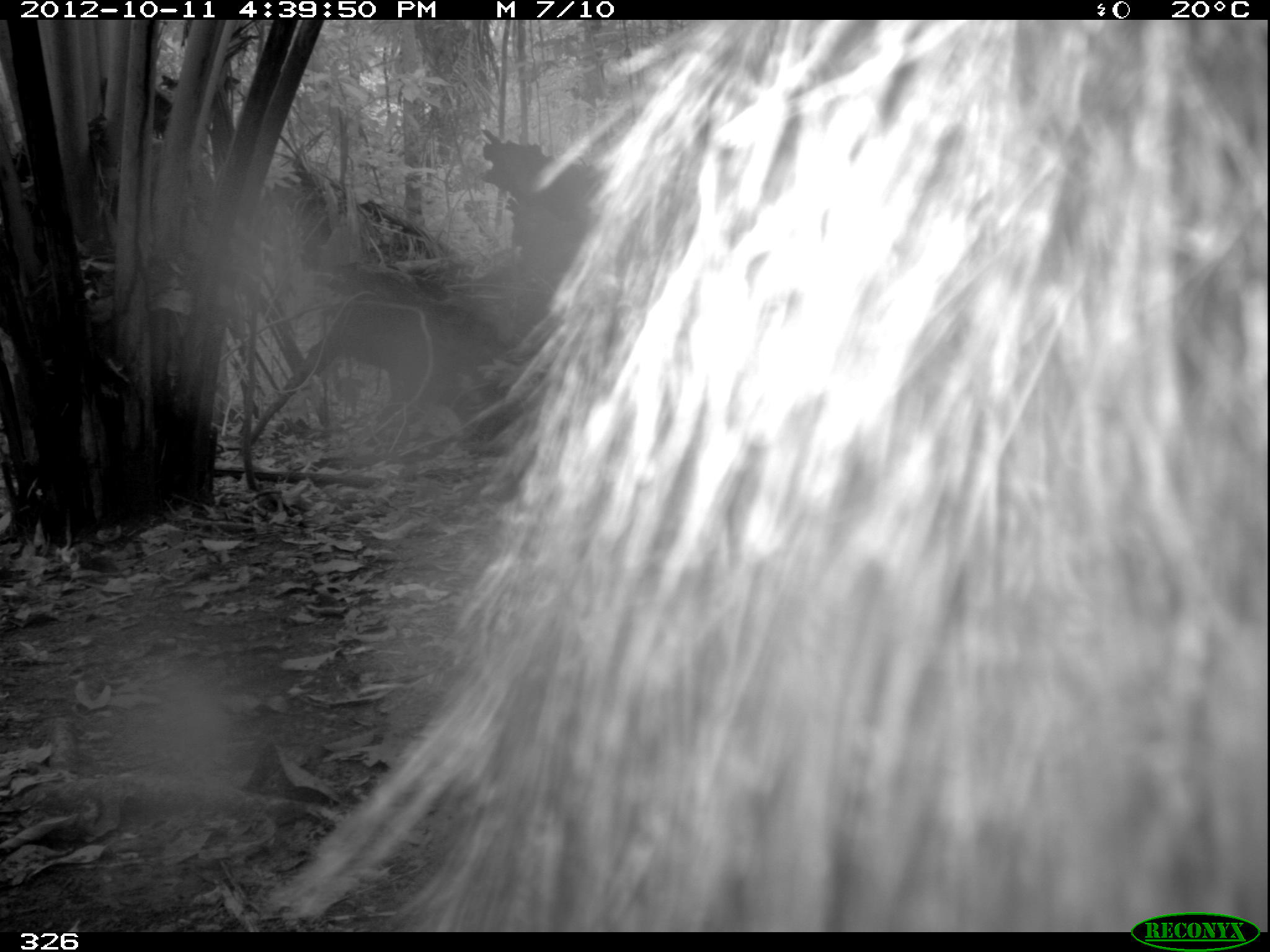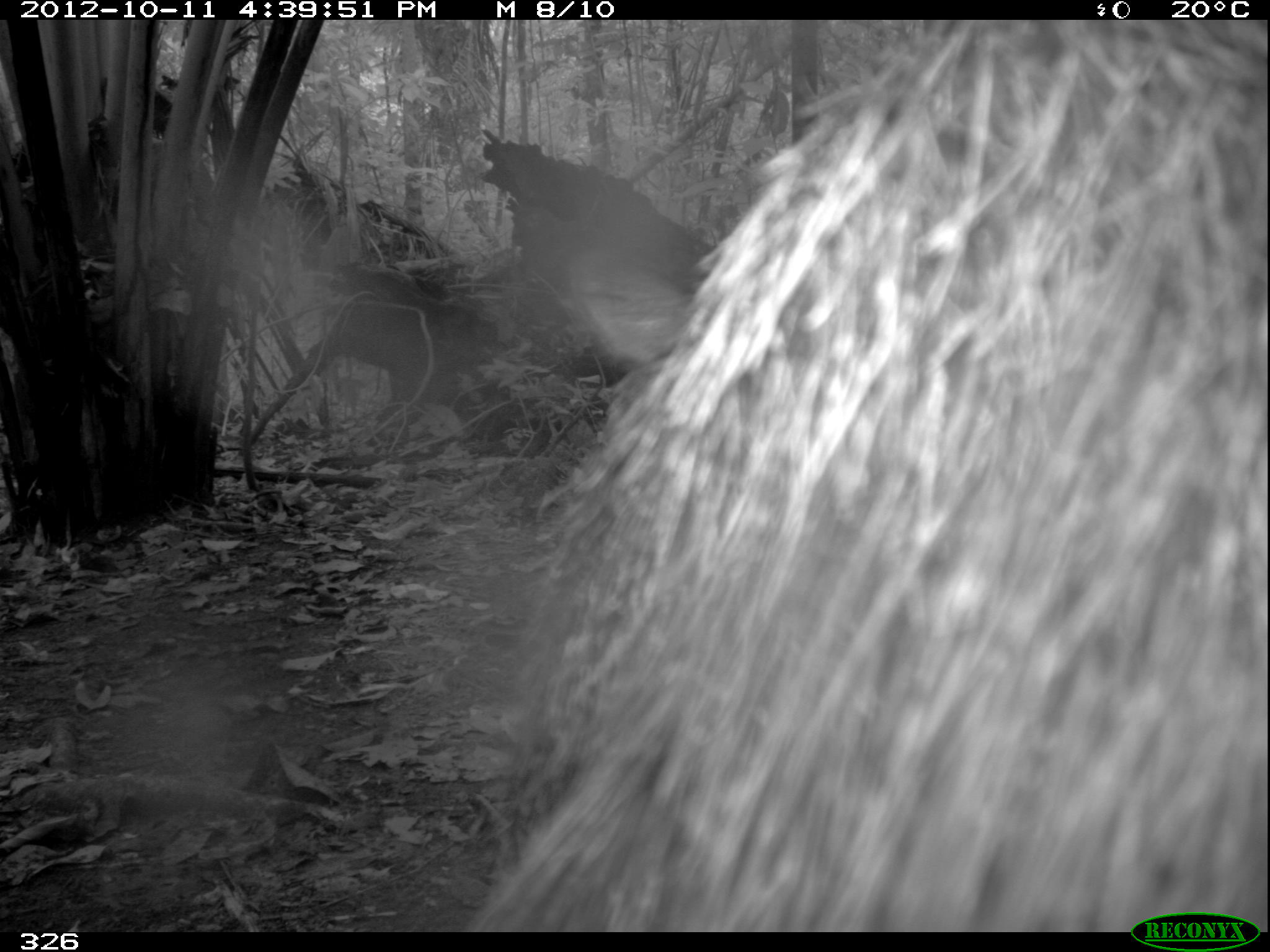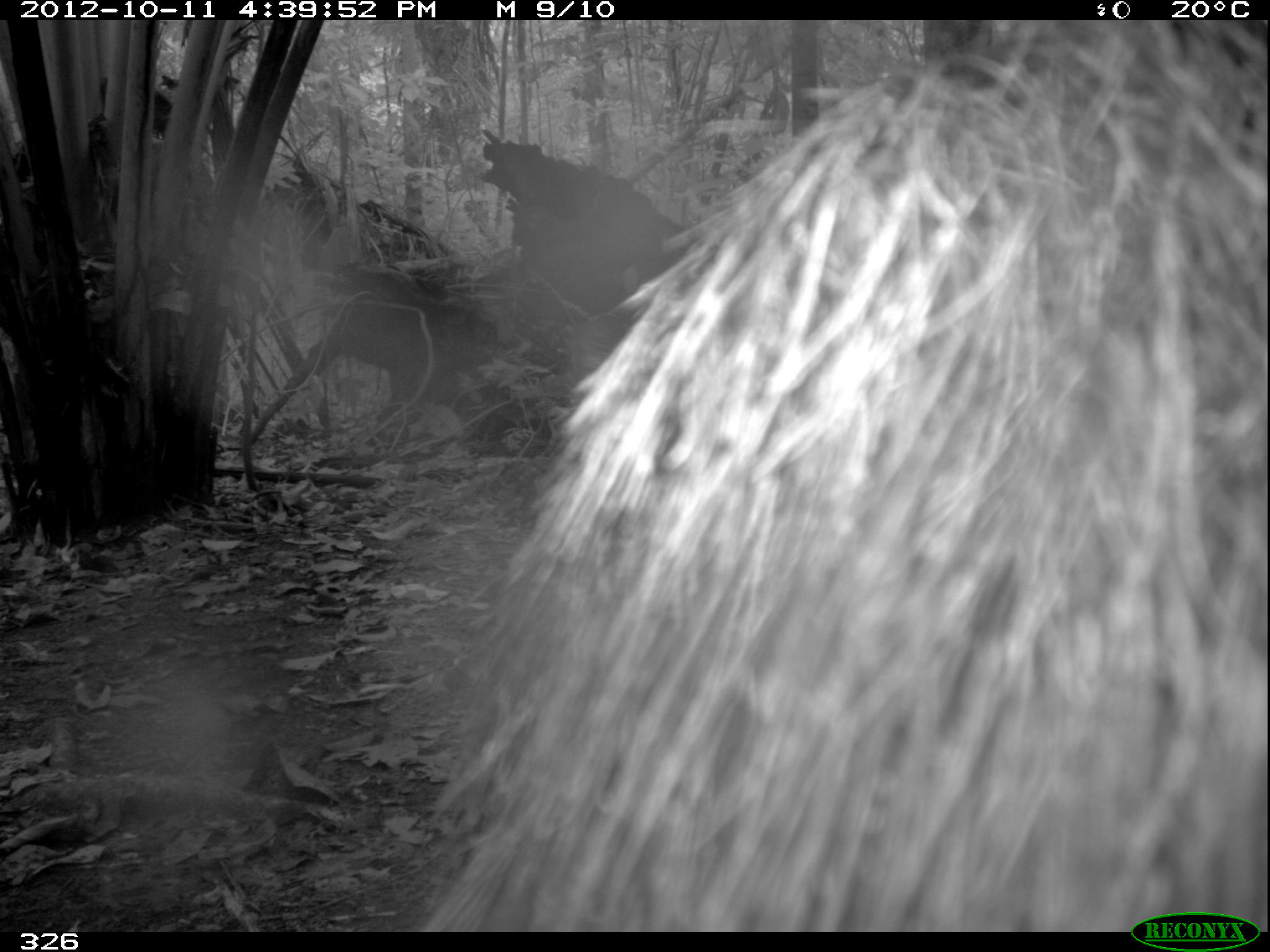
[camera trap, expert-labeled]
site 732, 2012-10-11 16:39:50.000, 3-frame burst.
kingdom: Animalia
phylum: Chordata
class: Mammalia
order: Artiodactyla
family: Tayassuidae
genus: Tayassu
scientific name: Tayassu pecari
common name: white-lipped peccary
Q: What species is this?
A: Tayassu pecari (white-lipped peccary).